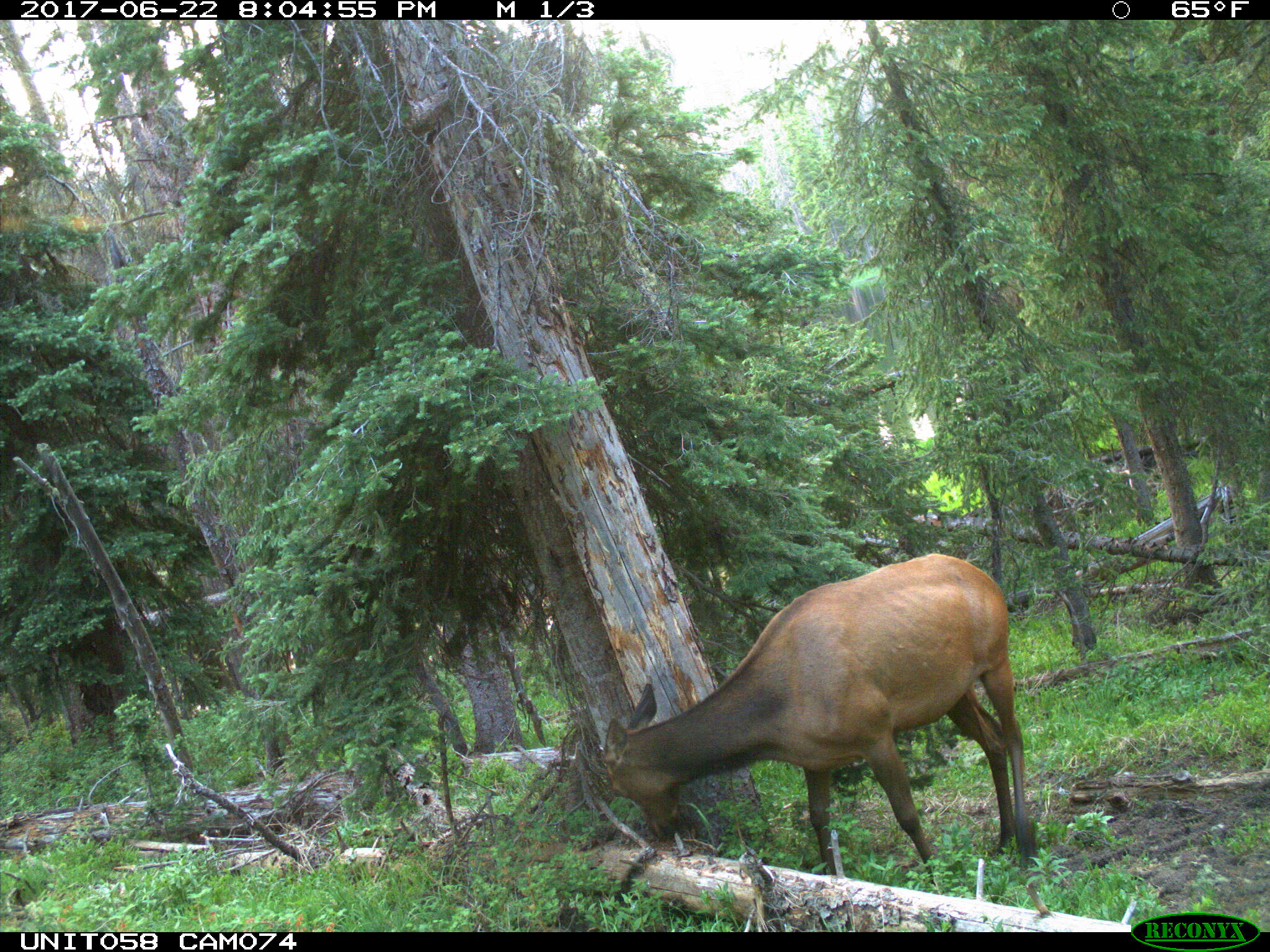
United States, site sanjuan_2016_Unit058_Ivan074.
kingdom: Animalia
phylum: Chordata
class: Mammalia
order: Artiodactyla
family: Cervidae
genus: Cervus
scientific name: Cervus elaphus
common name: red deer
Cervus elaphus (red deer).